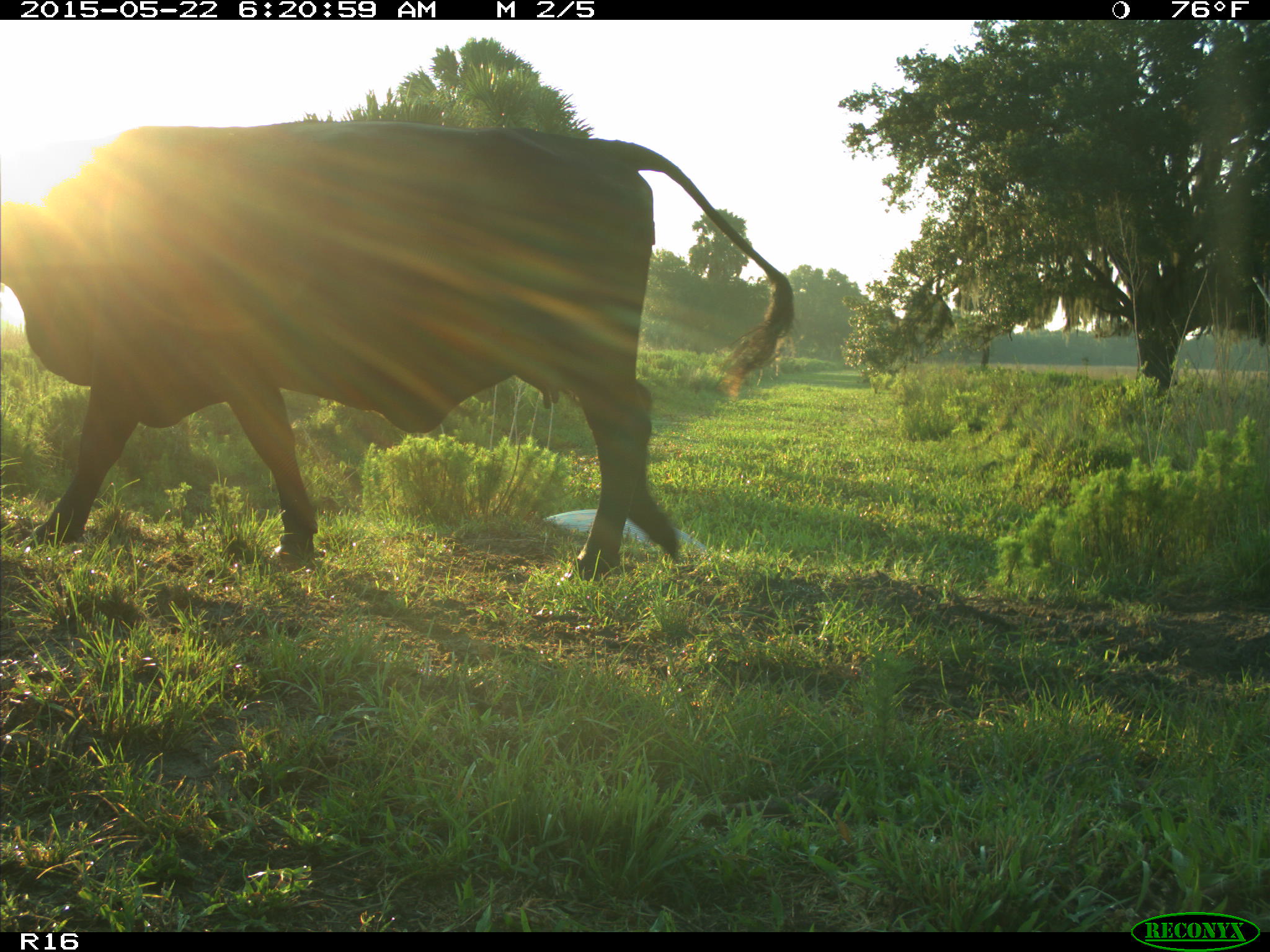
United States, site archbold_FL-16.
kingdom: Animalia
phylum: Chordata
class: Mammalia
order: Artiodactyla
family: Bovidae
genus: Bos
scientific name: Bos taurus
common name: domestic cow